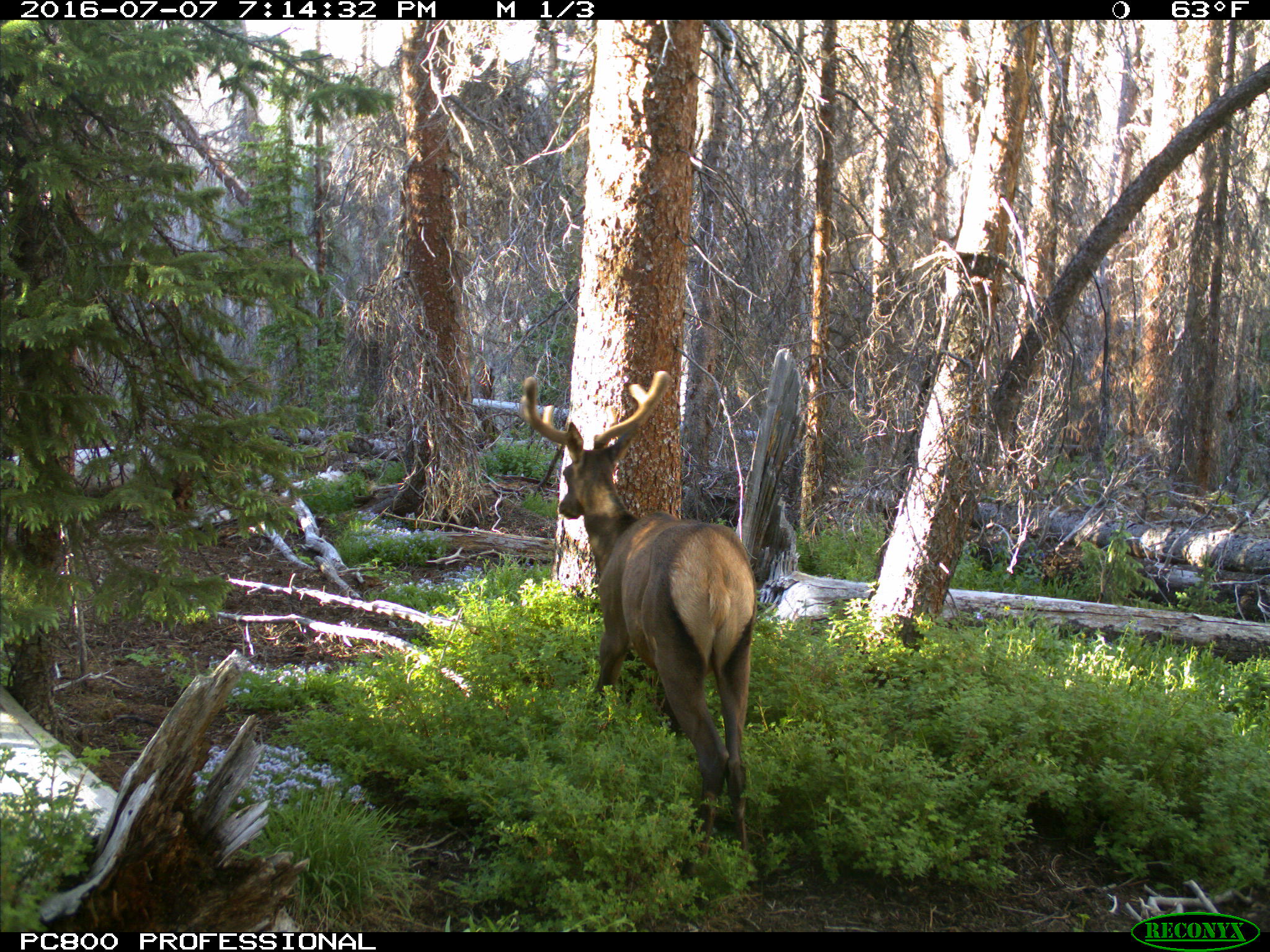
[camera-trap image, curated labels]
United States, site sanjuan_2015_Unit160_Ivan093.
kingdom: Animalia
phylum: Chordata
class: Mammalia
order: Artiodactyla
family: Cervidae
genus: Cervus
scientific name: Cervus elaphus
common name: red deer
Cervus elaphus (red deer).